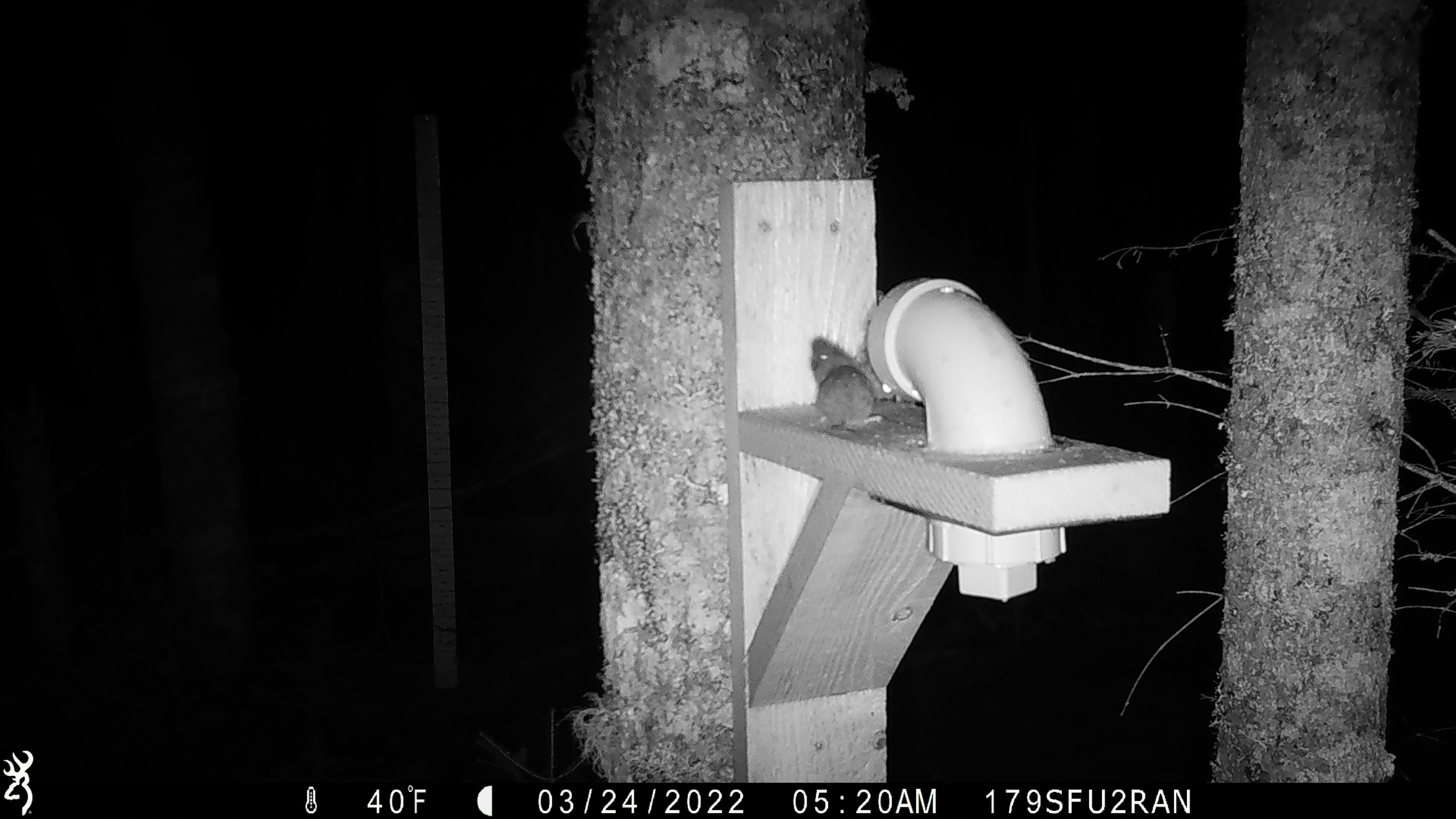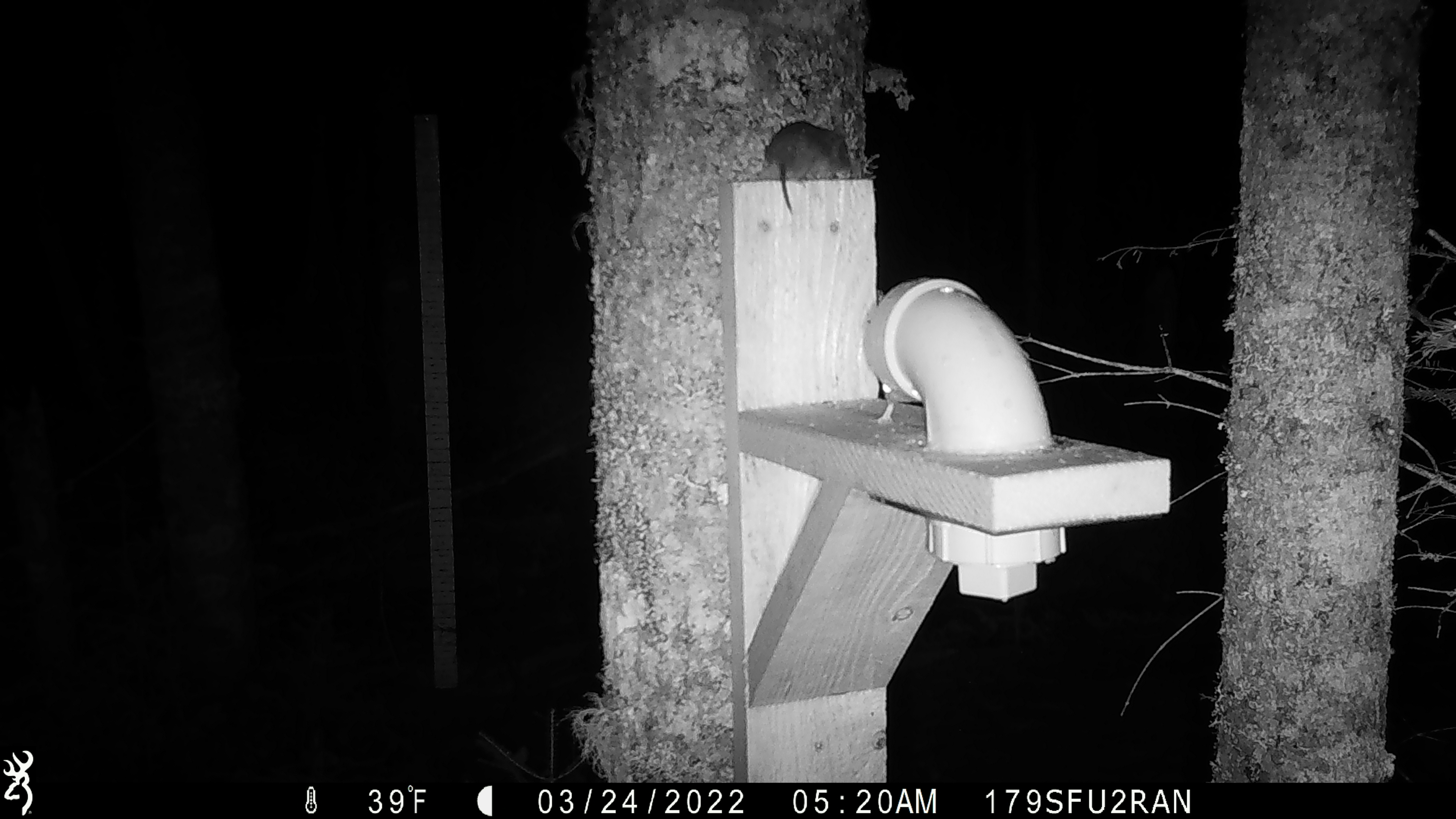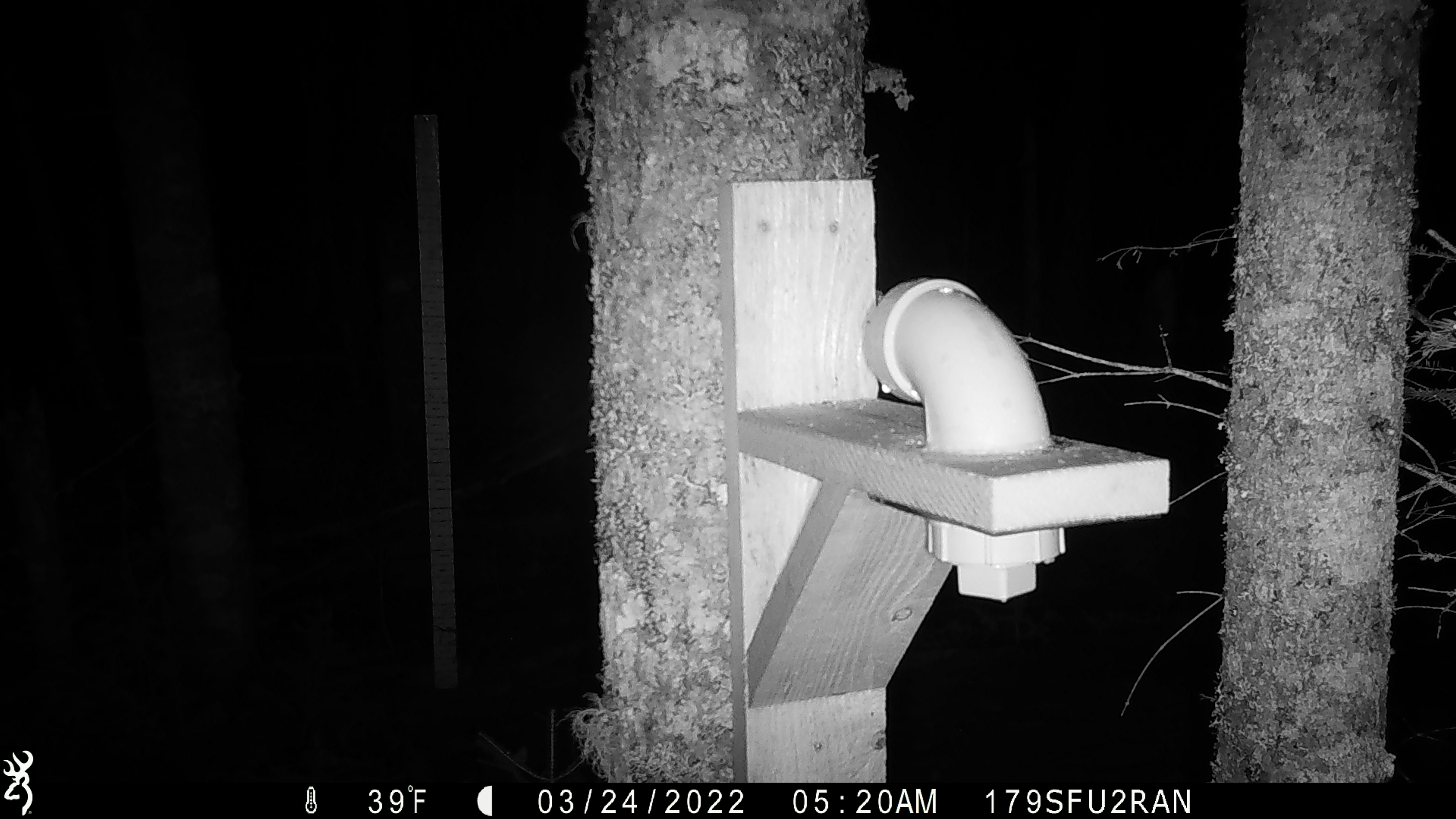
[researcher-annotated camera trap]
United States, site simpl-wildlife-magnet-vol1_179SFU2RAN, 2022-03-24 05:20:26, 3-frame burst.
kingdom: Animalia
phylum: Chordata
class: Mammalia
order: Rodentia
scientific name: Rodentia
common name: mouse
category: mouse sp.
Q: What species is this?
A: Mouse sp. (mouse) (Rodentia).